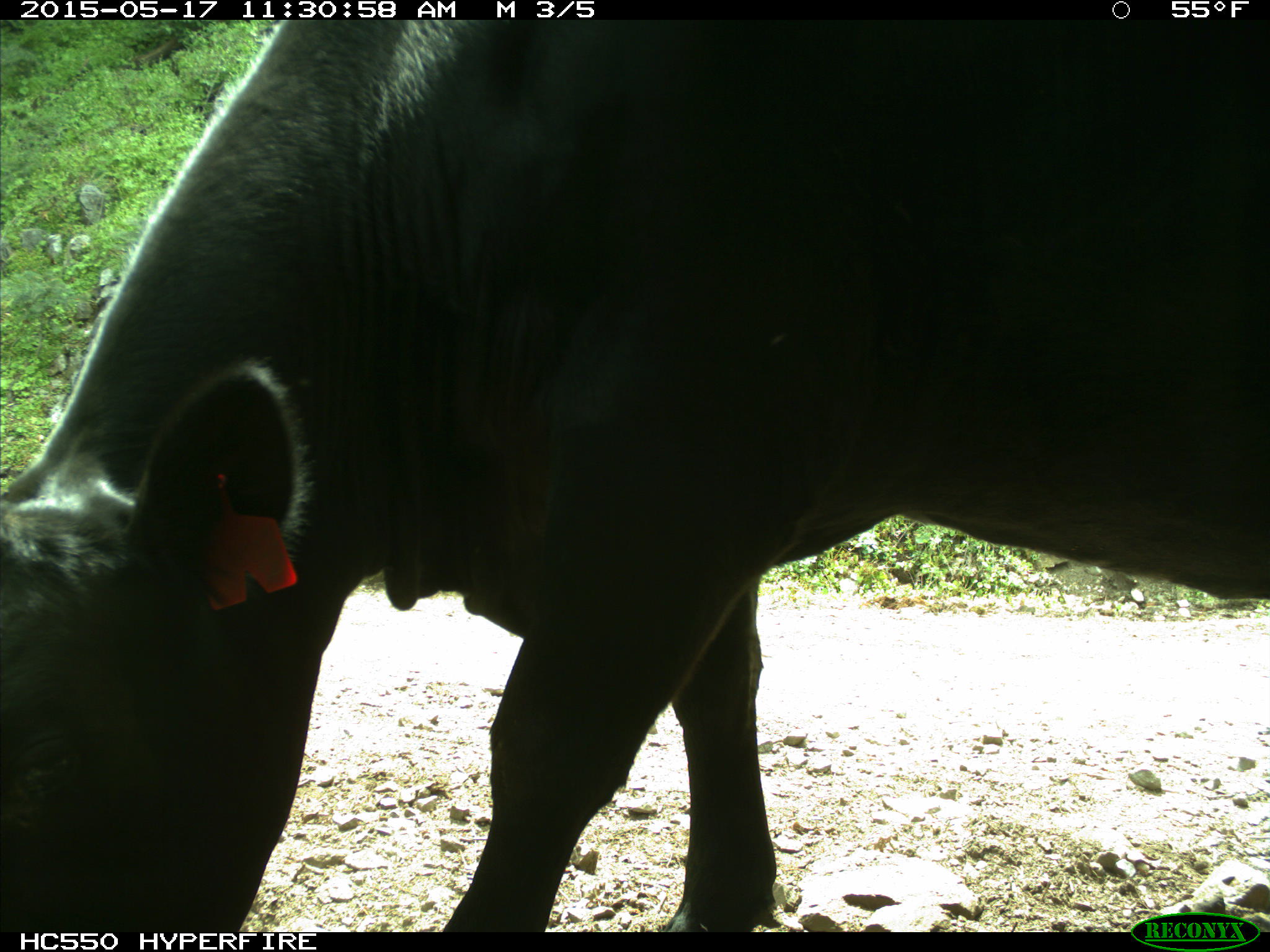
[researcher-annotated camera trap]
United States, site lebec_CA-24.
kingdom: Animalia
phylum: Chordata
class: Mammalia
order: Artiodactyla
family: Bovidae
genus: Bos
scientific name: Bos taurus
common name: domestic cow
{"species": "Bos taurus (domestic cow)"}